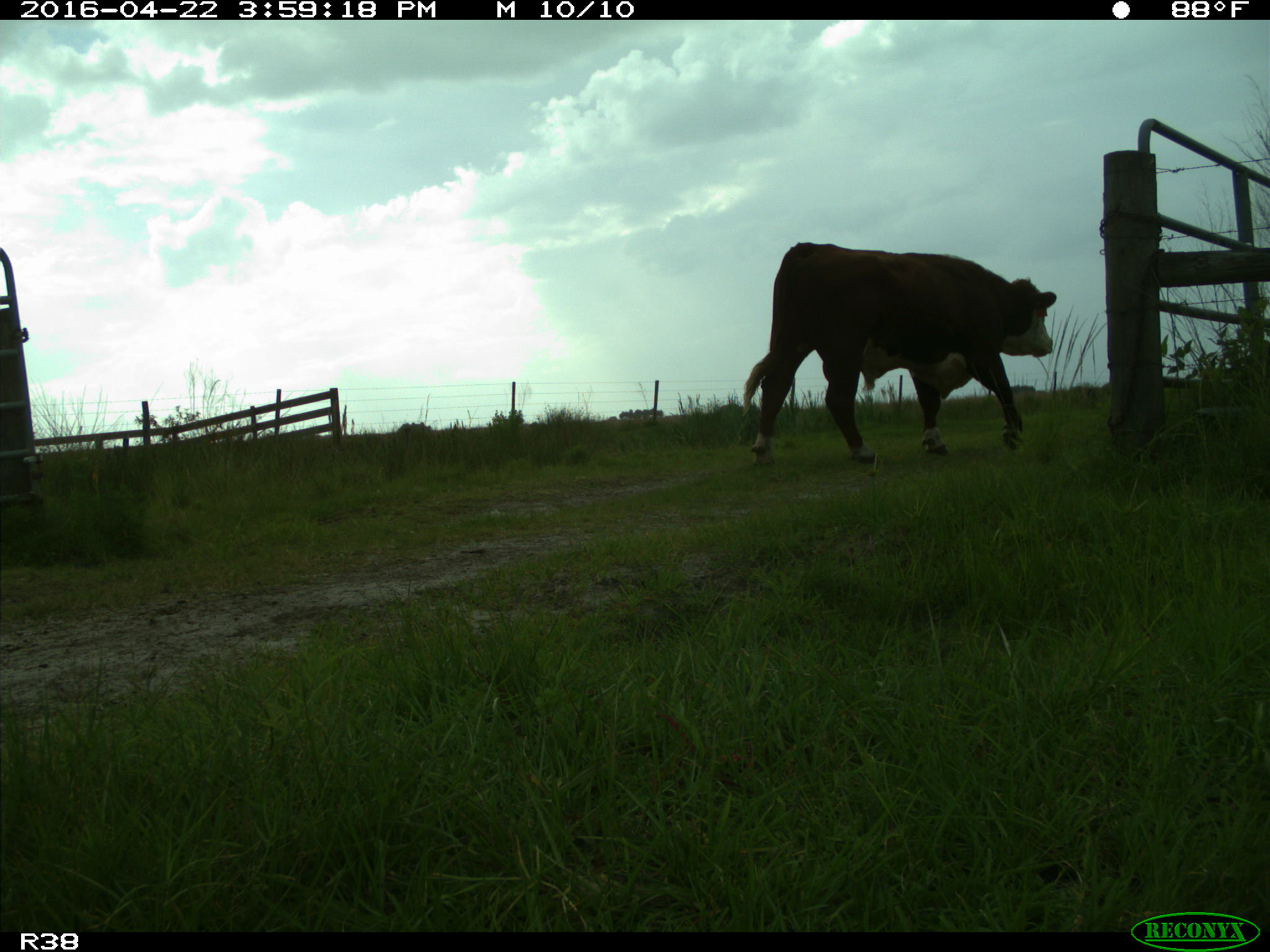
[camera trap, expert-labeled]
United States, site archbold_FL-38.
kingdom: Animalia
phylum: Chordata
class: Mammalia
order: Artiodactyla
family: Bovidae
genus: Bos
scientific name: Bos taurus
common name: domestic cow